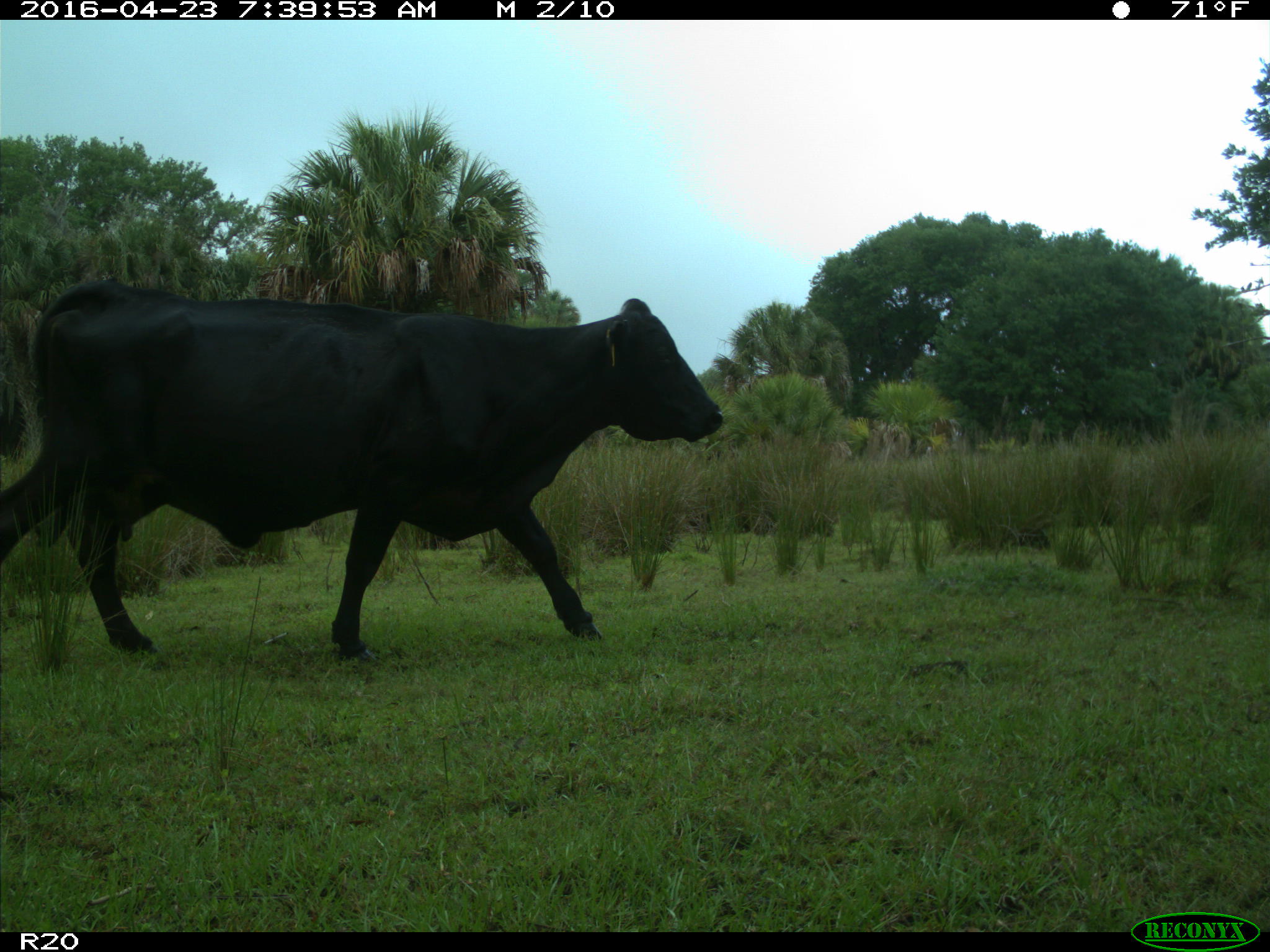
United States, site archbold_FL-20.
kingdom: Animalia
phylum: Chordata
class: Mammalia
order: Artiodactyla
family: Bovidae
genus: Bos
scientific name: Bos taurus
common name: domestic cow